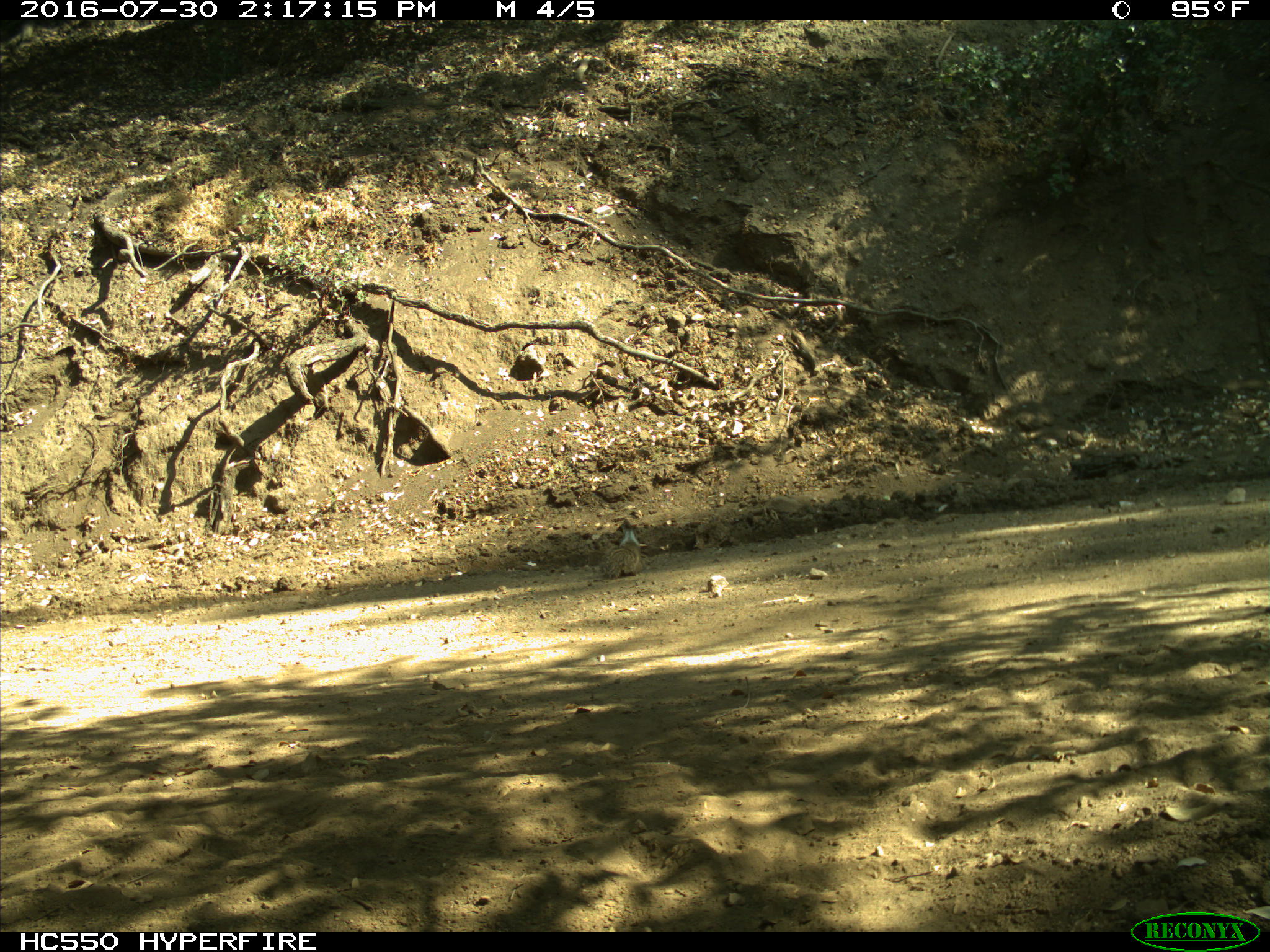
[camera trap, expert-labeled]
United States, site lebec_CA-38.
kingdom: Animalia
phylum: Chordata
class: Mammalia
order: Rodentia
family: Sciuridae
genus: Otospermophilus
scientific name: Otospermophilus beecheyi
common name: california ground squirrel